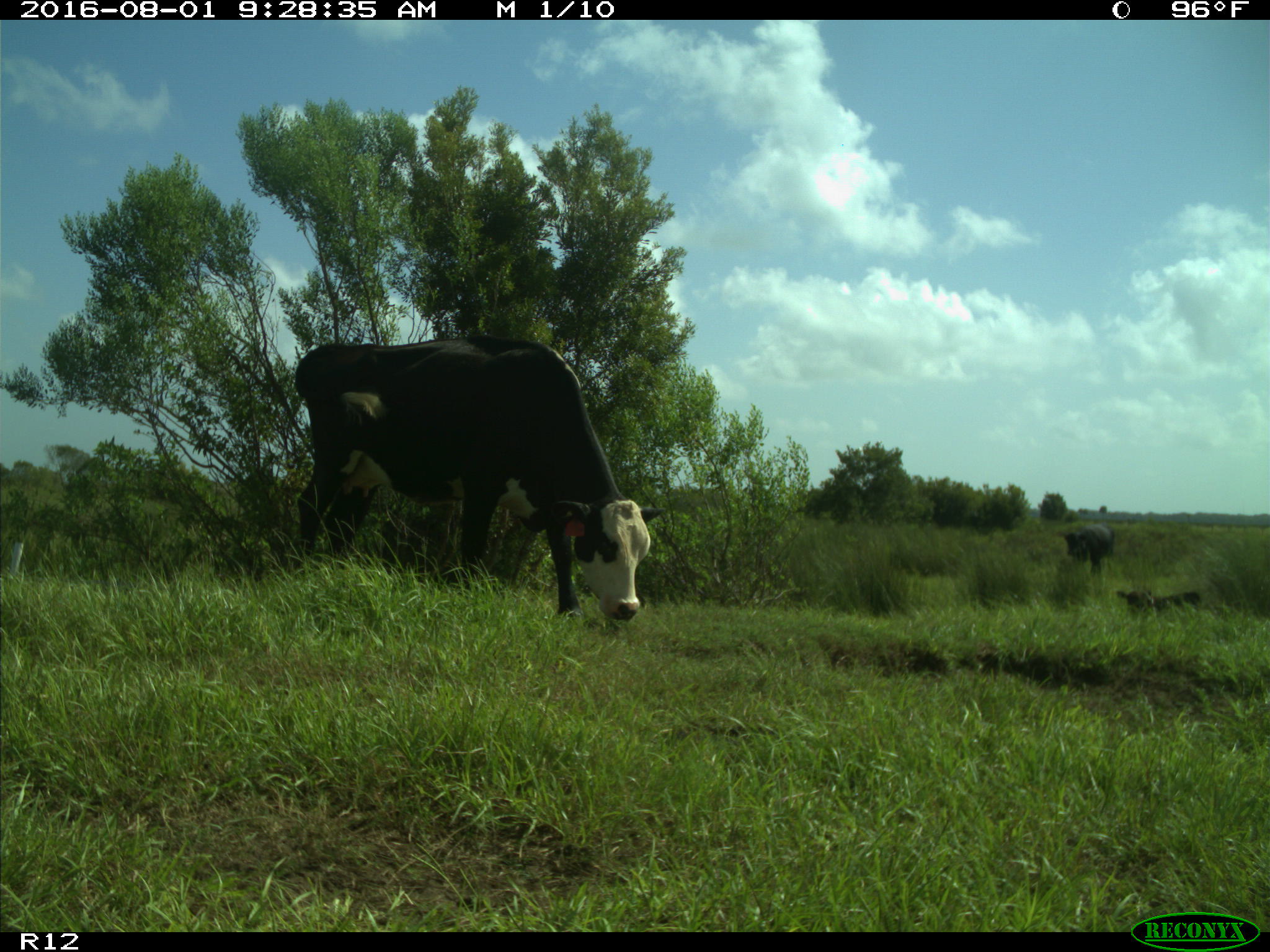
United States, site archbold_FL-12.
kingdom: Animalia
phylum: Chordata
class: Mammalia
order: Artiodactyla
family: Bovidae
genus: Bos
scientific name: Bos taurus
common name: domestic cow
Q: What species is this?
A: Bos taurus (domestic cow).